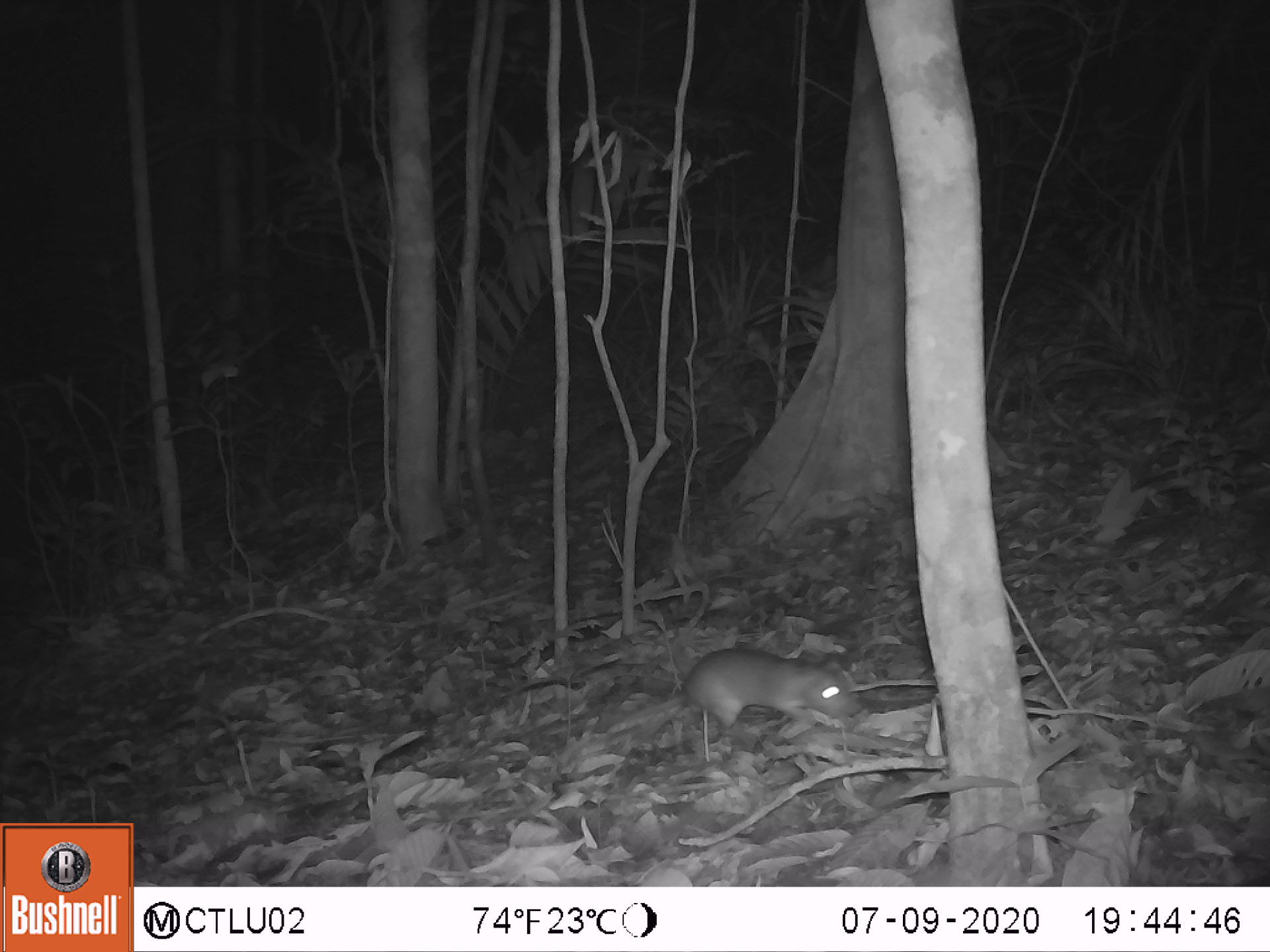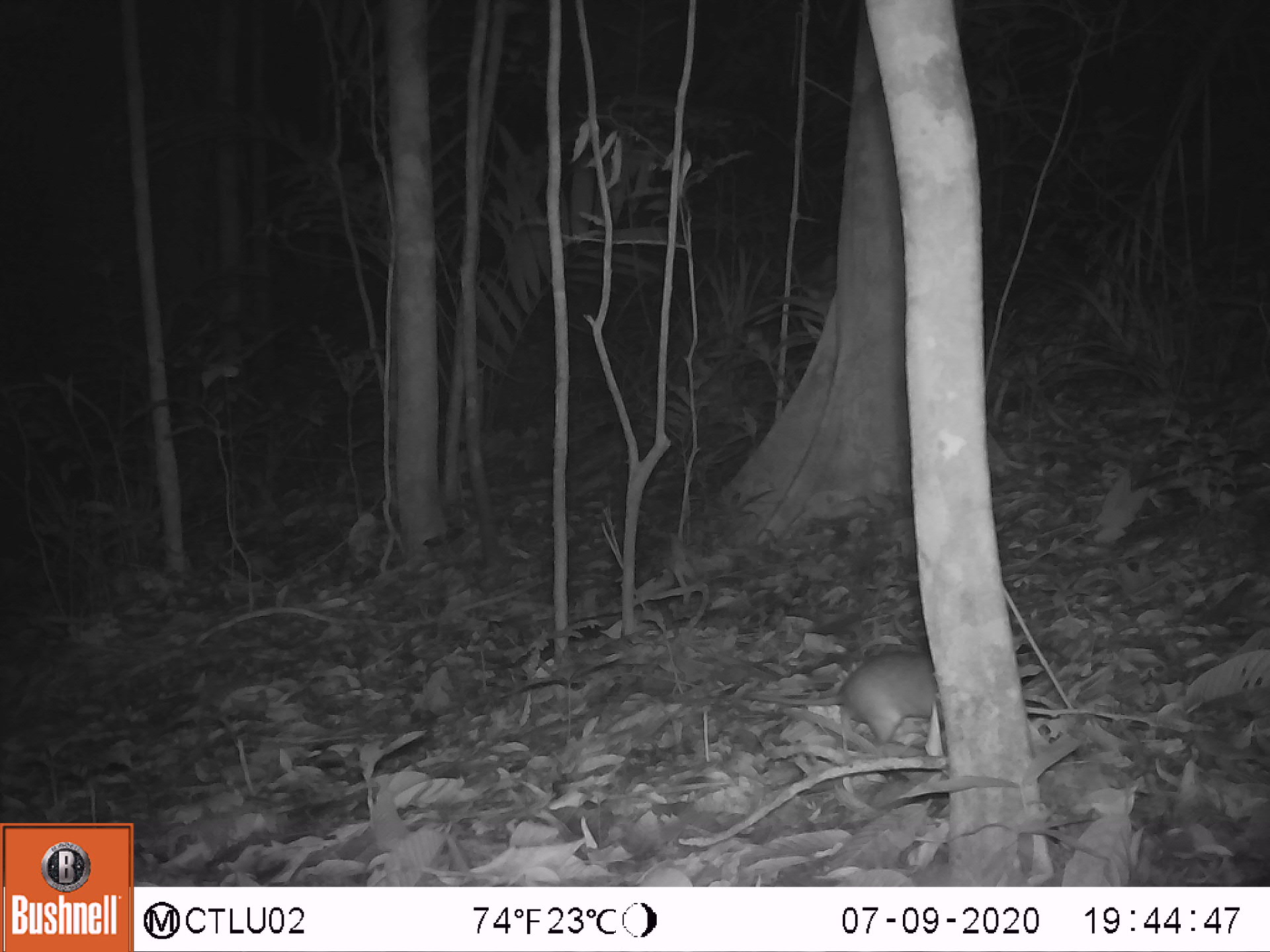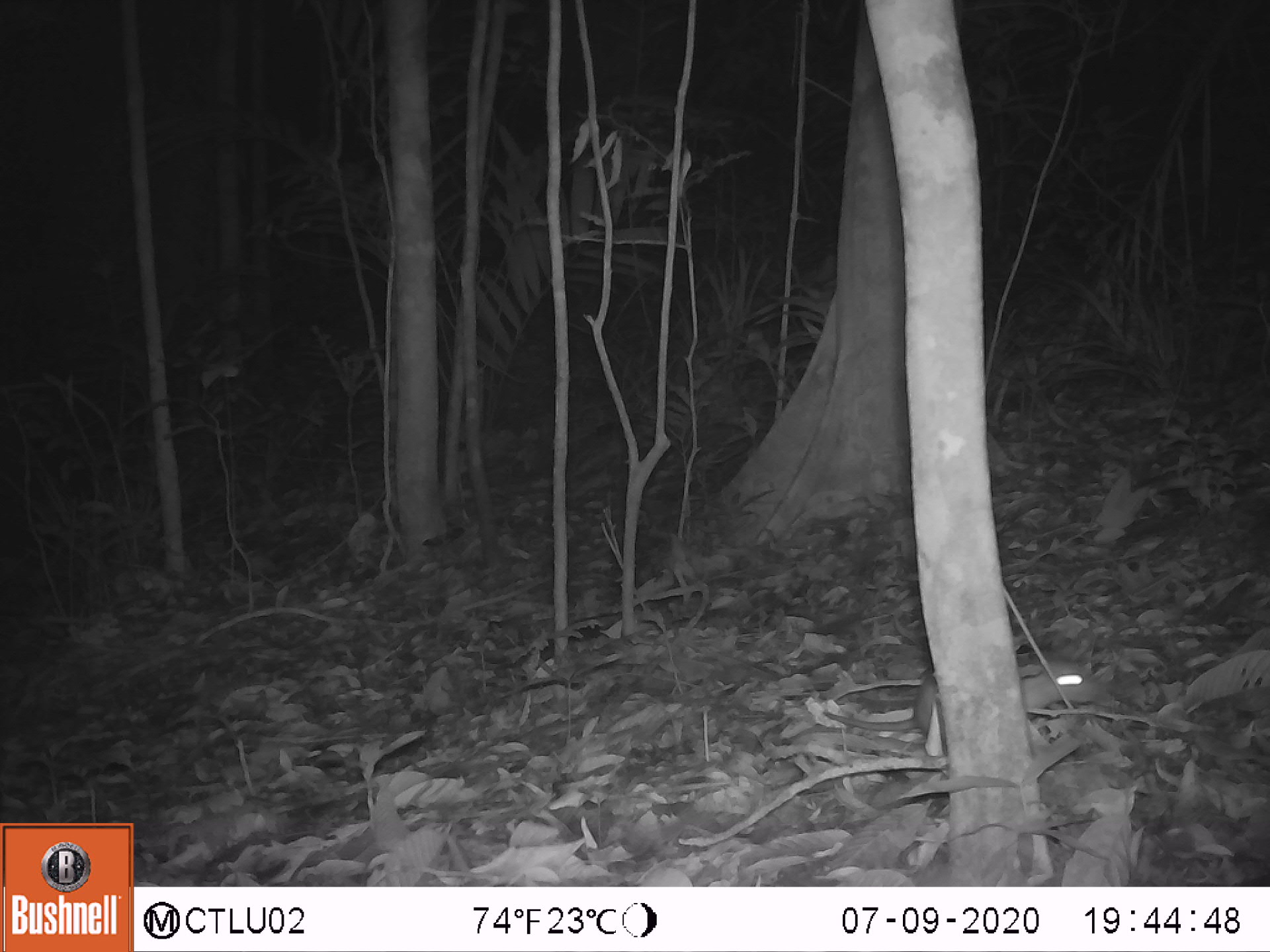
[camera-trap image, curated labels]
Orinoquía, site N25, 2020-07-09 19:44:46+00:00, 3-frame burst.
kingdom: Animalia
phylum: Chordata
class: Mammalia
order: Rodentia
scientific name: Rodentia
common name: rodent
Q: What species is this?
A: Rodent (Rodentia).